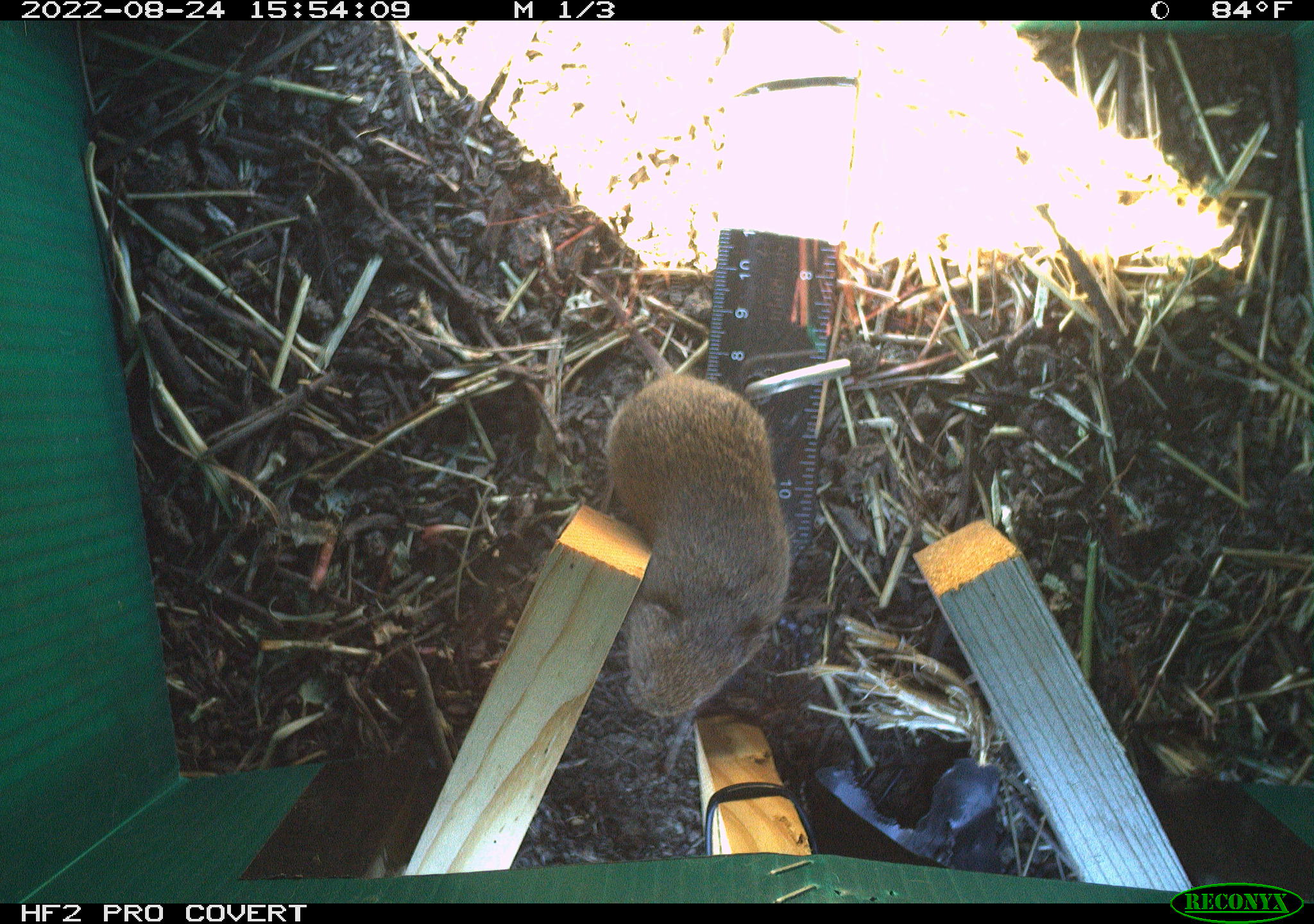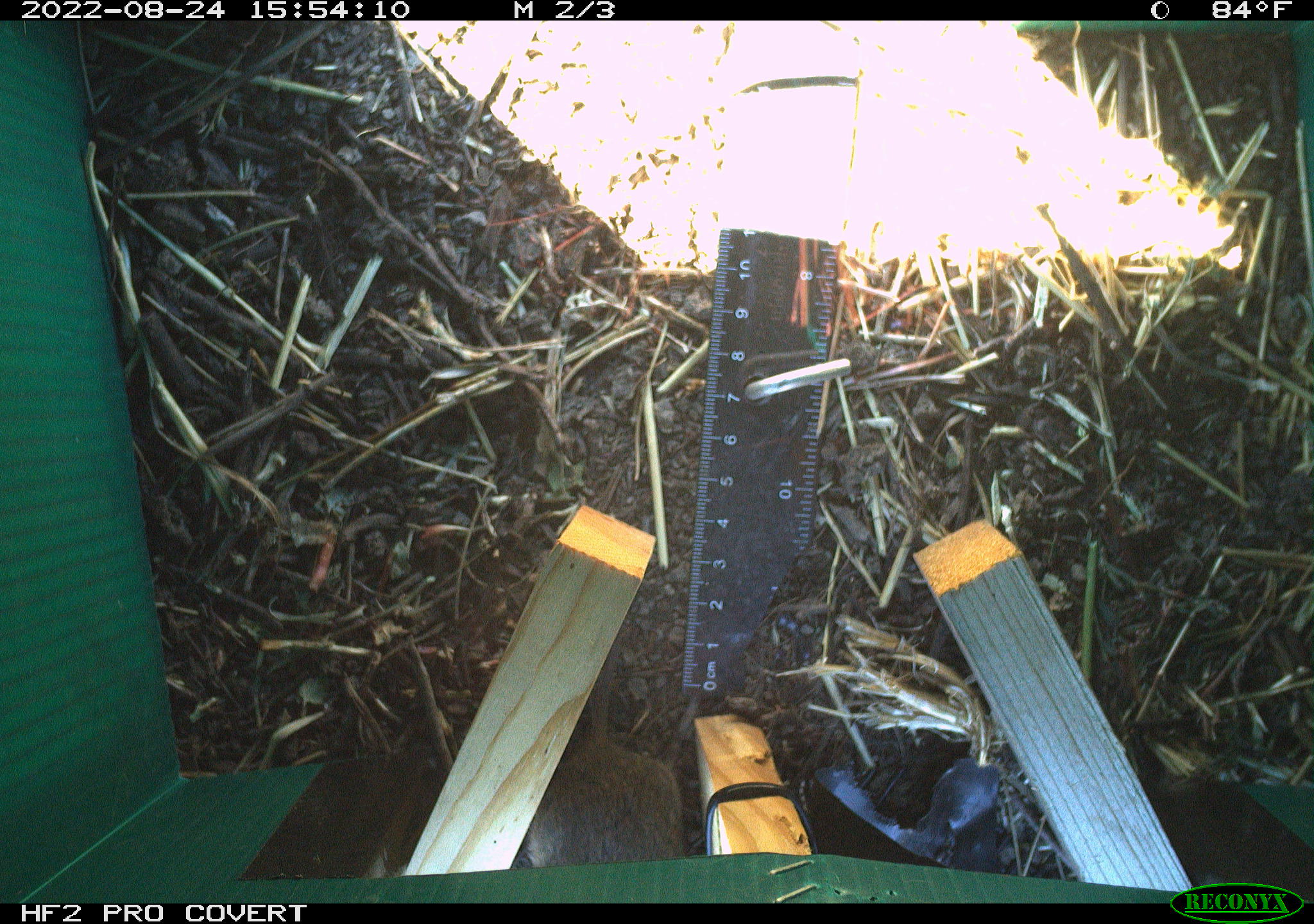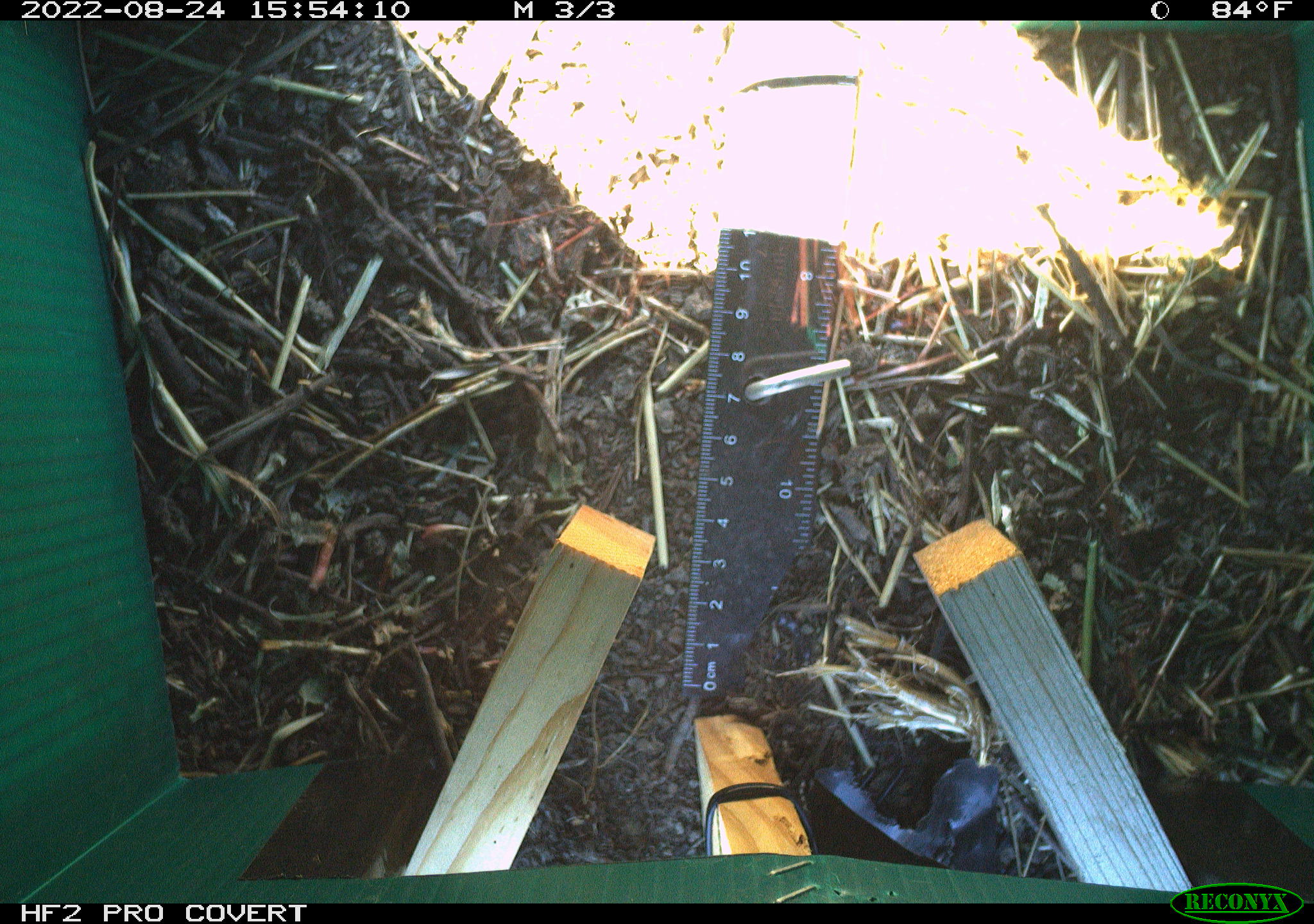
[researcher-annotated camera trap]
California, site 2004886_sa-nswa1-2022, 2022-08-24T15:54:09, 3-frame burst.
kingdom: Animalia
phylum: Chordata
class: Mammalia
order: Rodentia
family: Cricetidae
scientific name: Cricetidae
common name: hamsters, voles, lemmings, and allies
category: cricetidae family